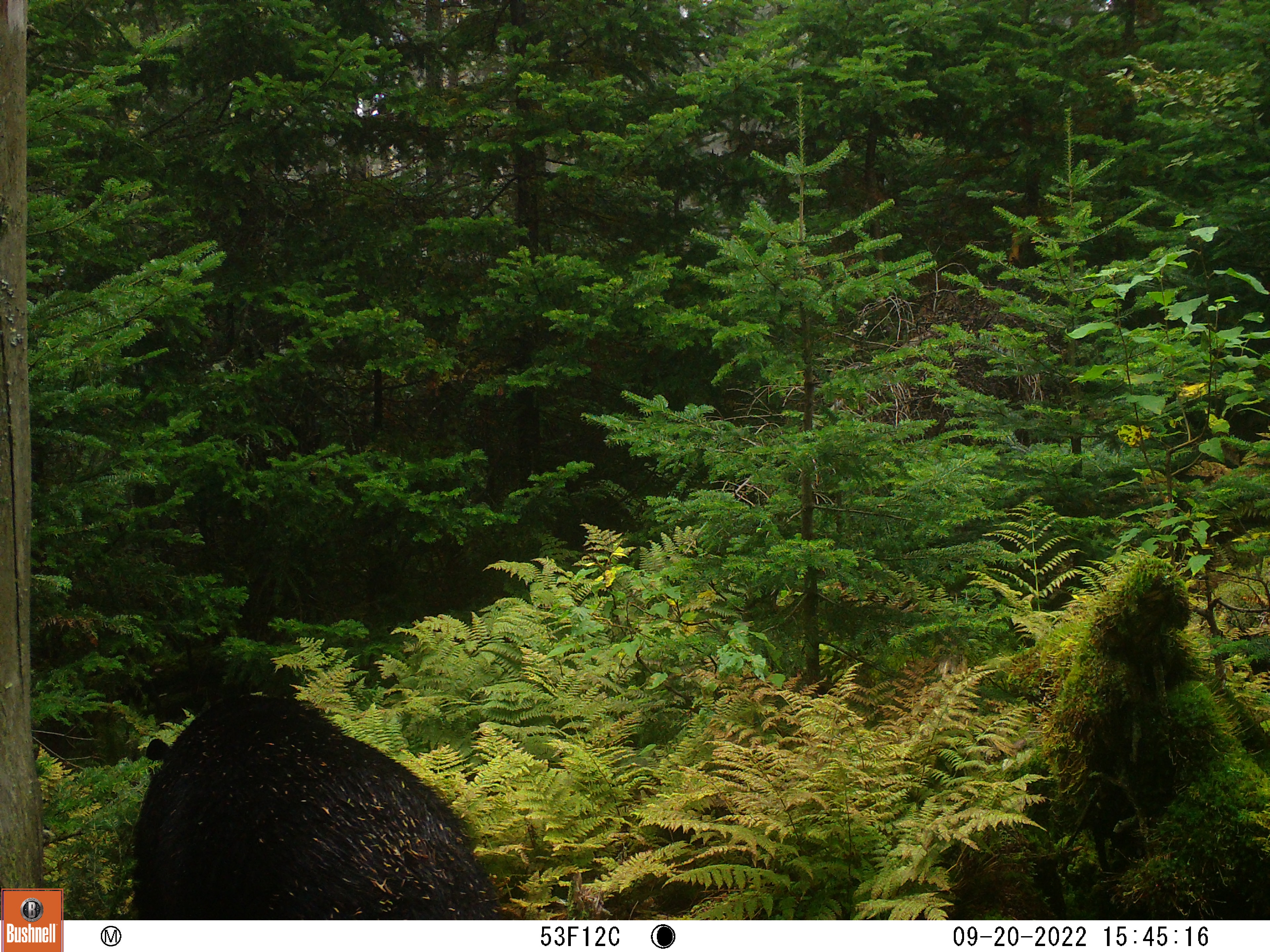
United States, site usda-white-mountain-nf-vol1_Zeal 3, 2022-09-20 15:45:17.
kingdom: Animalia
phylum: Chordata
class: Mammalia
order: Carnivora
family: Ursidae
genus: Ursus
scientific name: Ursus americanus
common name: black bear